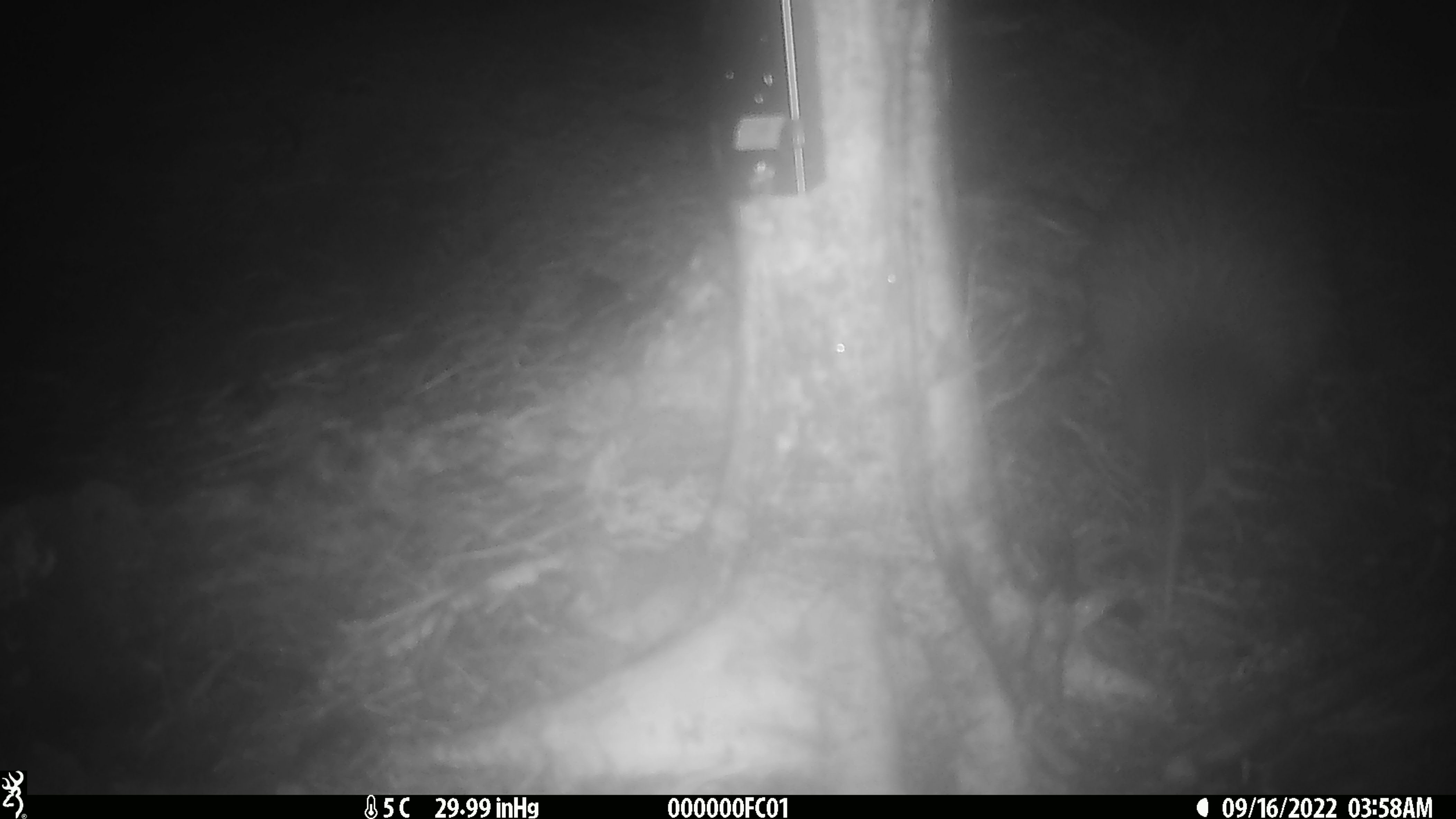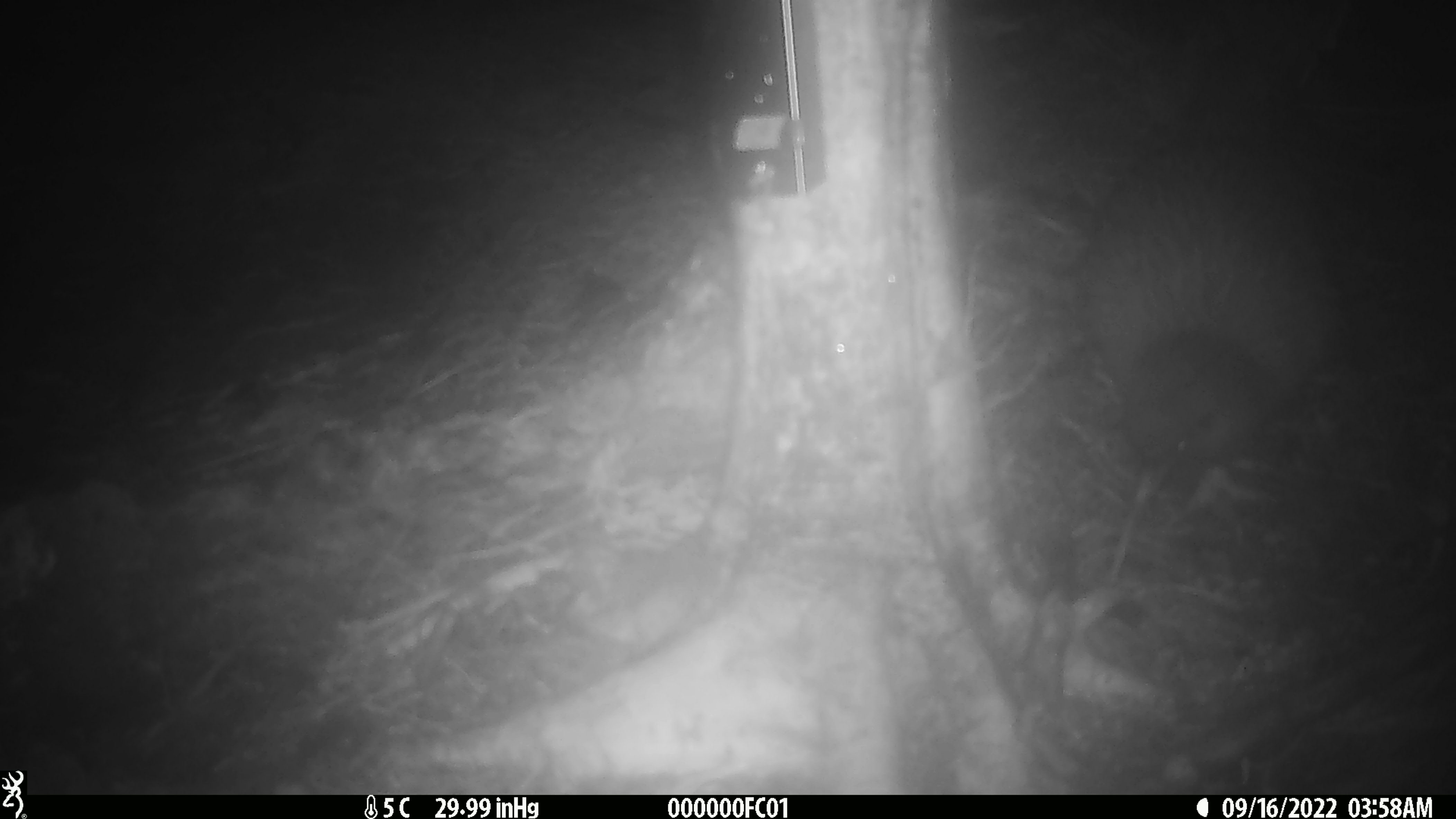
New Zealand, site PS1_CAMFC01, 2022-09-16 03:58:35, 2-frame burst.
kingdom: Animalia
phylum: Chordata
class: Aves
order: Apterygiformes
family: Apterygidae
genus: Apteryx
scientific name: Apteryx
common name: kiwi